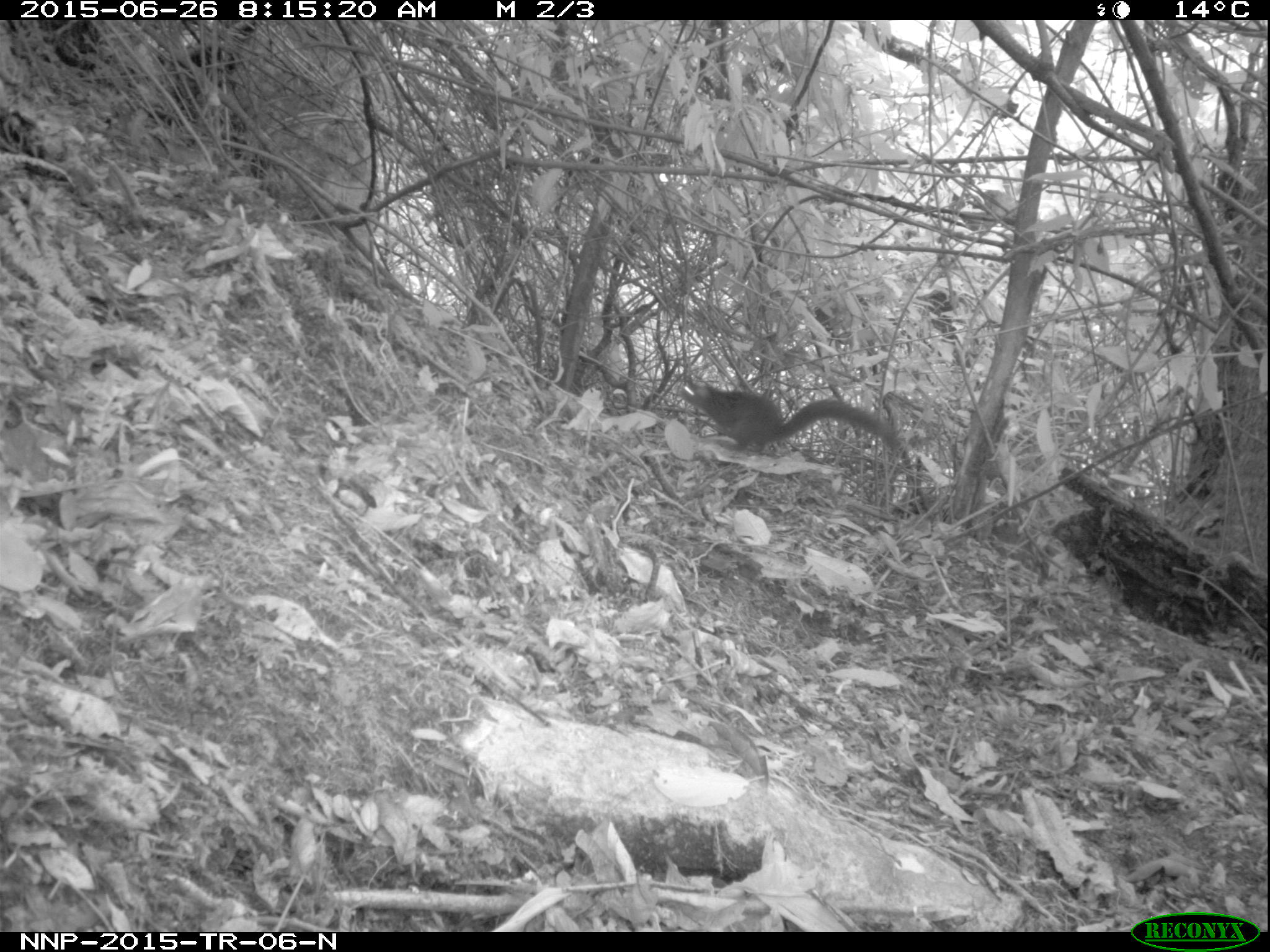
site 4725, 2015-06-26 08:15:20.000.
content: unidentified animal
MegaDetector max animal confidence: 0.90